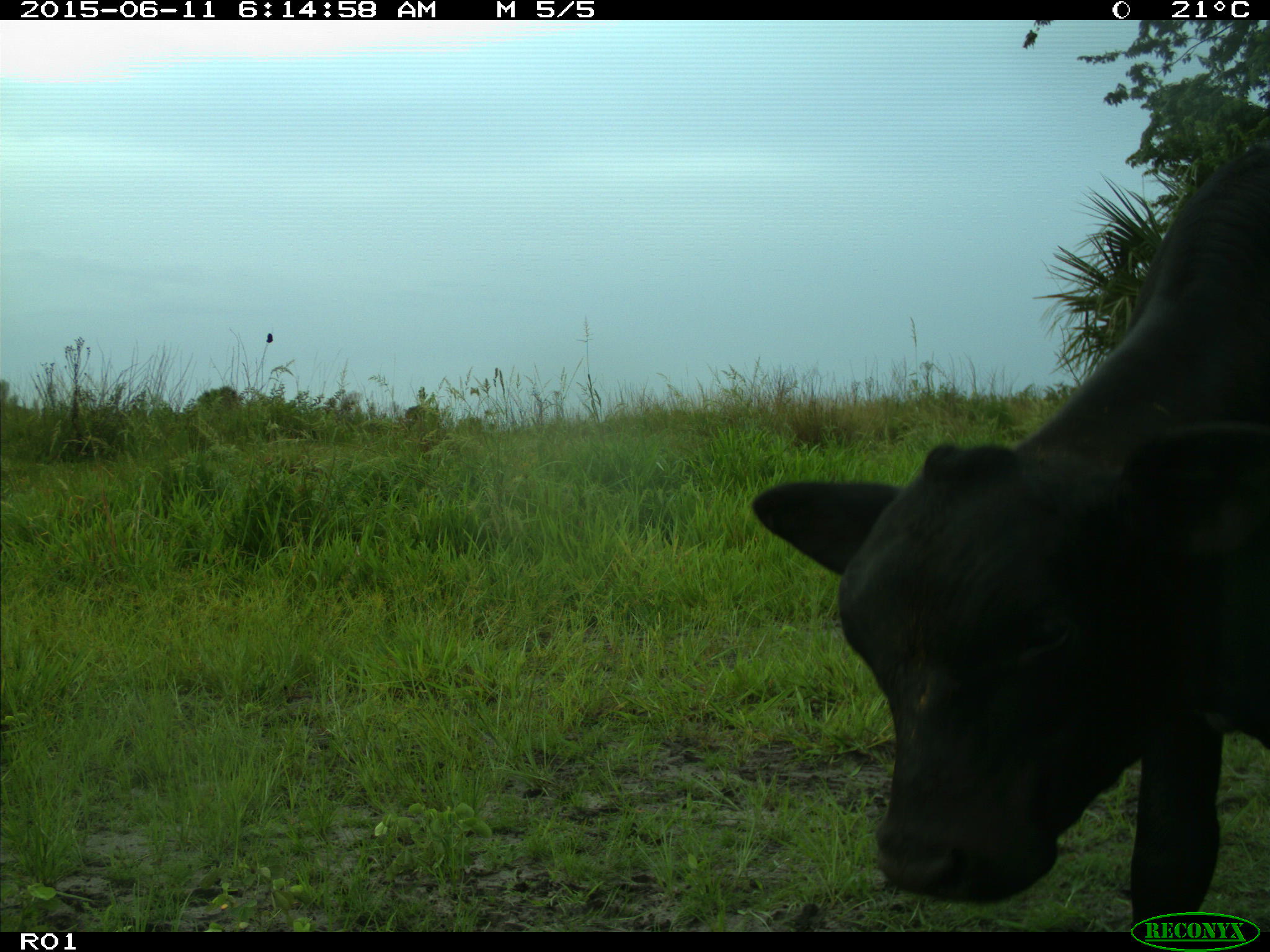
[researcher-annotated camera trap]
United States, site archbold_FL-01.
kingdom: Animalia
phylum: Chordata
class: Mammalia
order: Artiodactyla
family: Bovidae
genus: Bos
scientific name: Bos taurus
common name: domestic cow